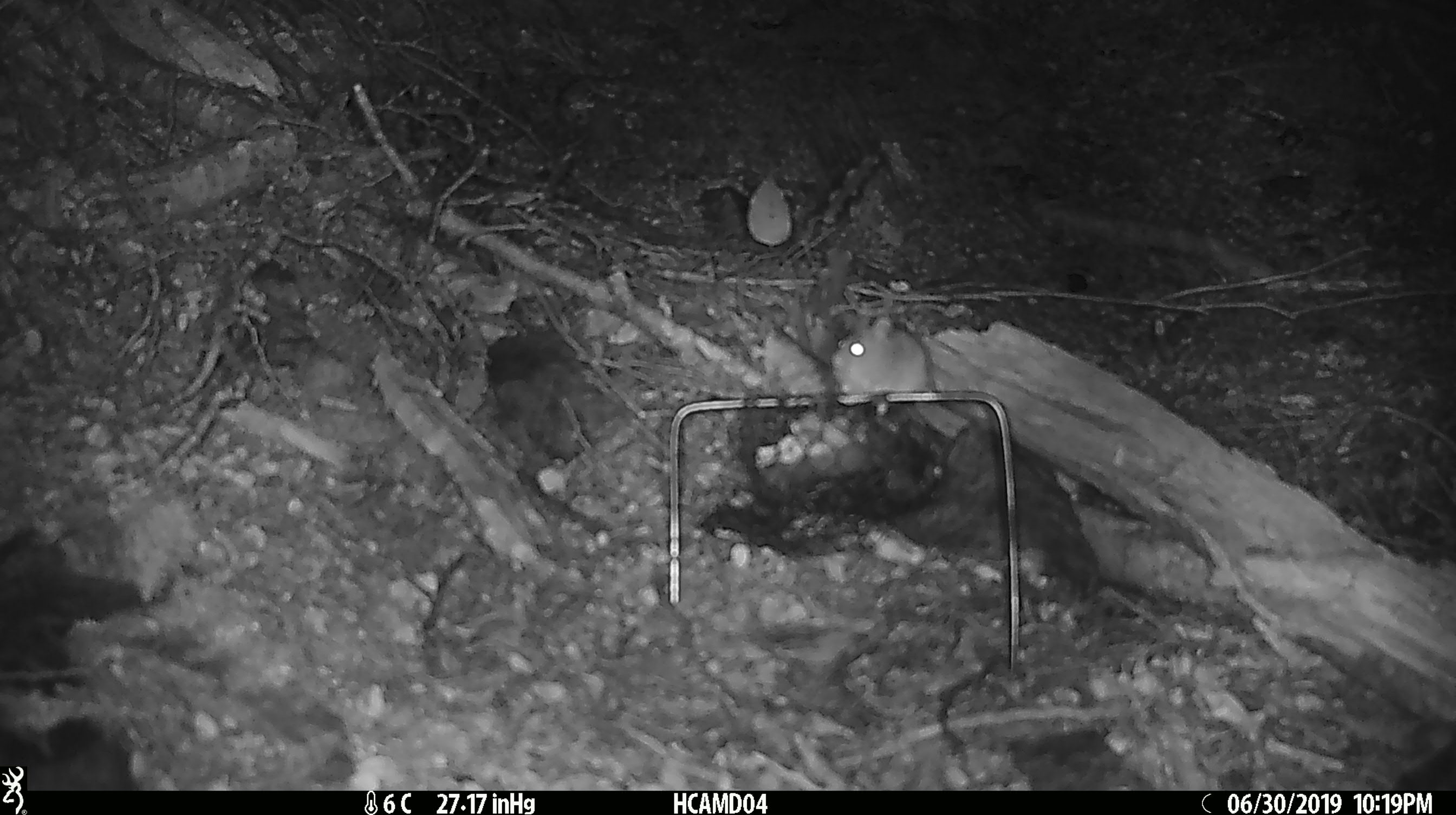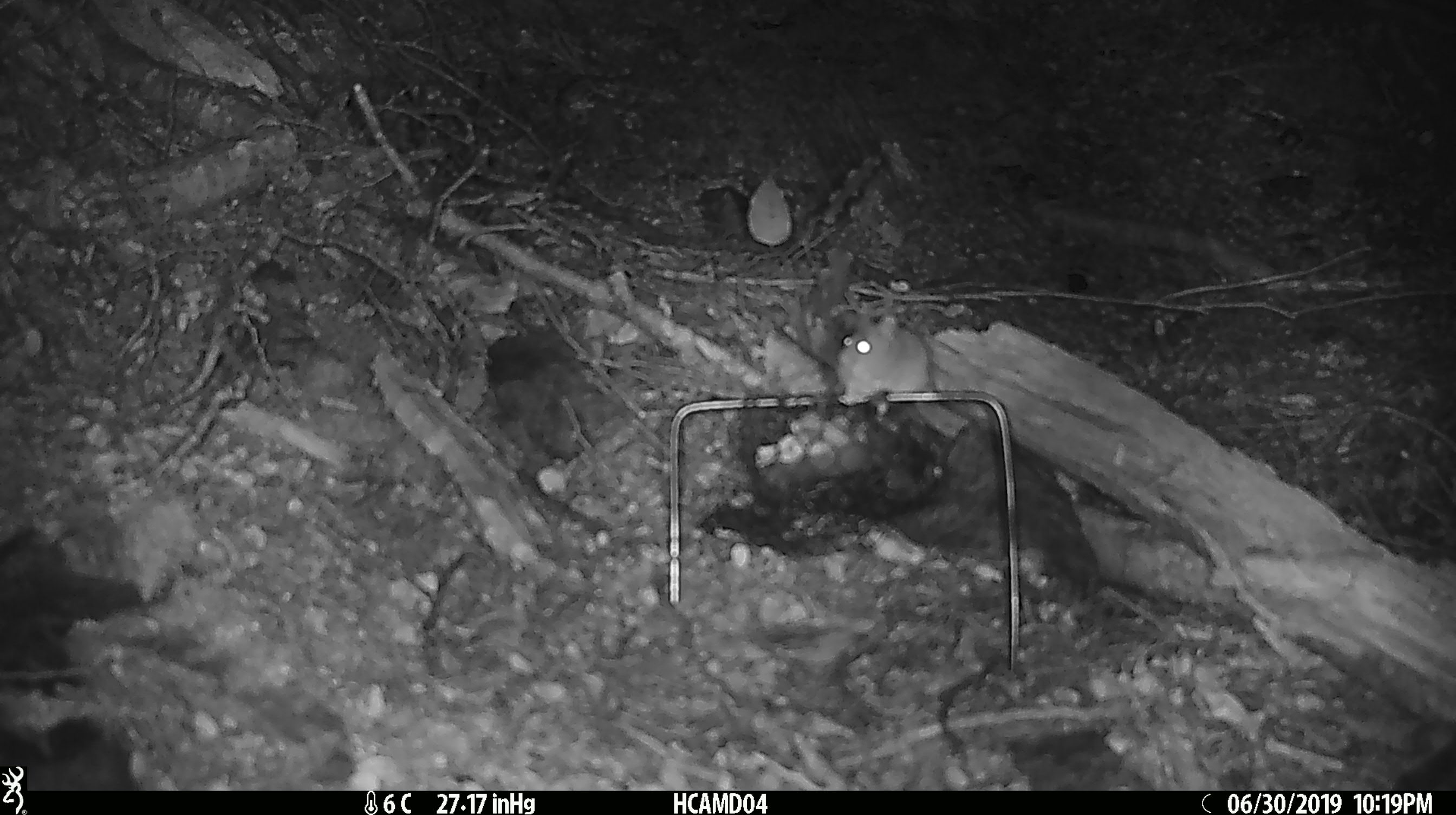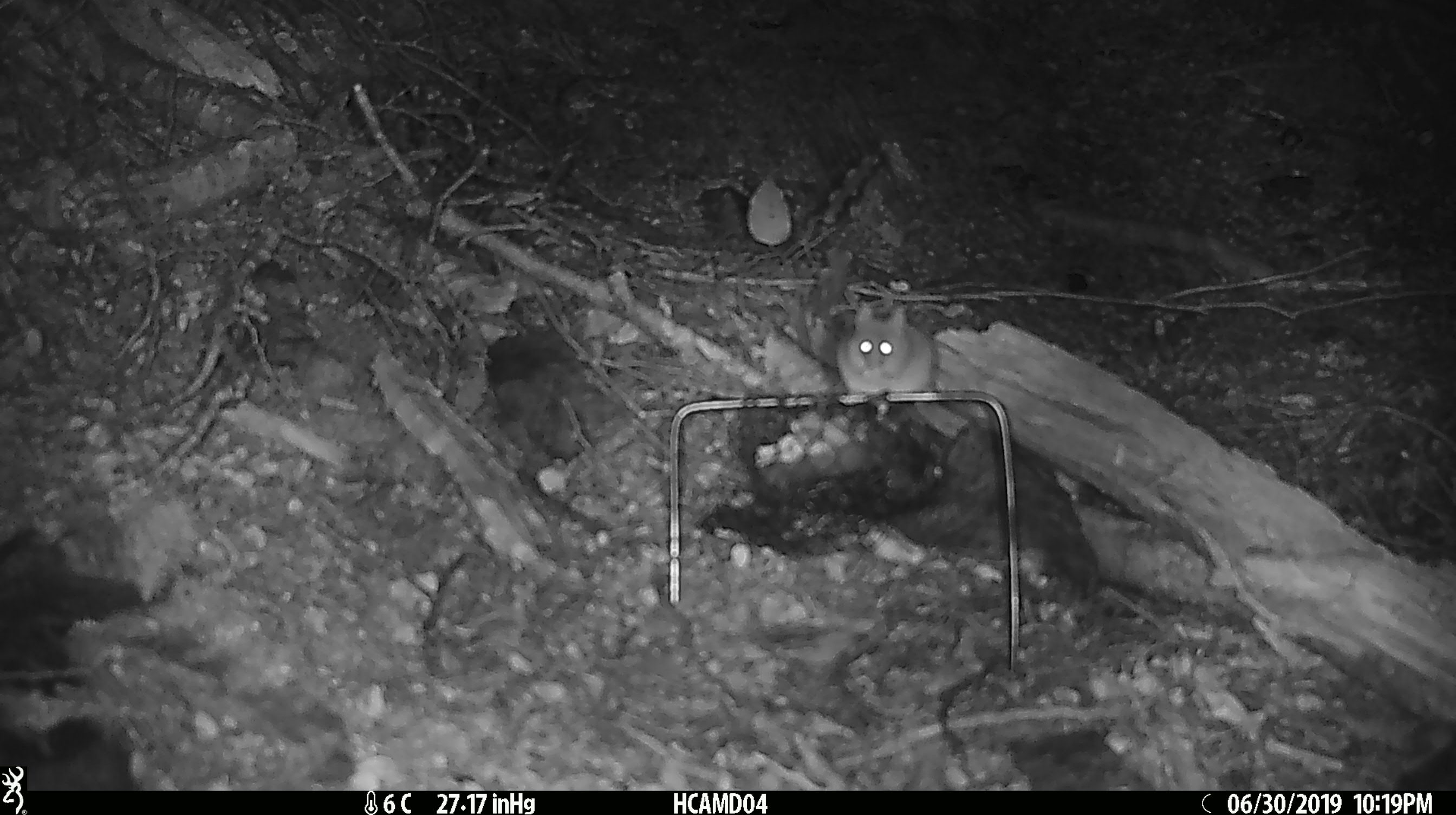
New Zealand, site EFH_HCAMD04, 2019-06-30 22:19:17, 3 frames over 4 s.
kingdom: Animalia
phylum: Chordata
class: Mammalia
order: Rodentia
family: Muridae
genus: Mus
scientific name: Mus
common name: mouse